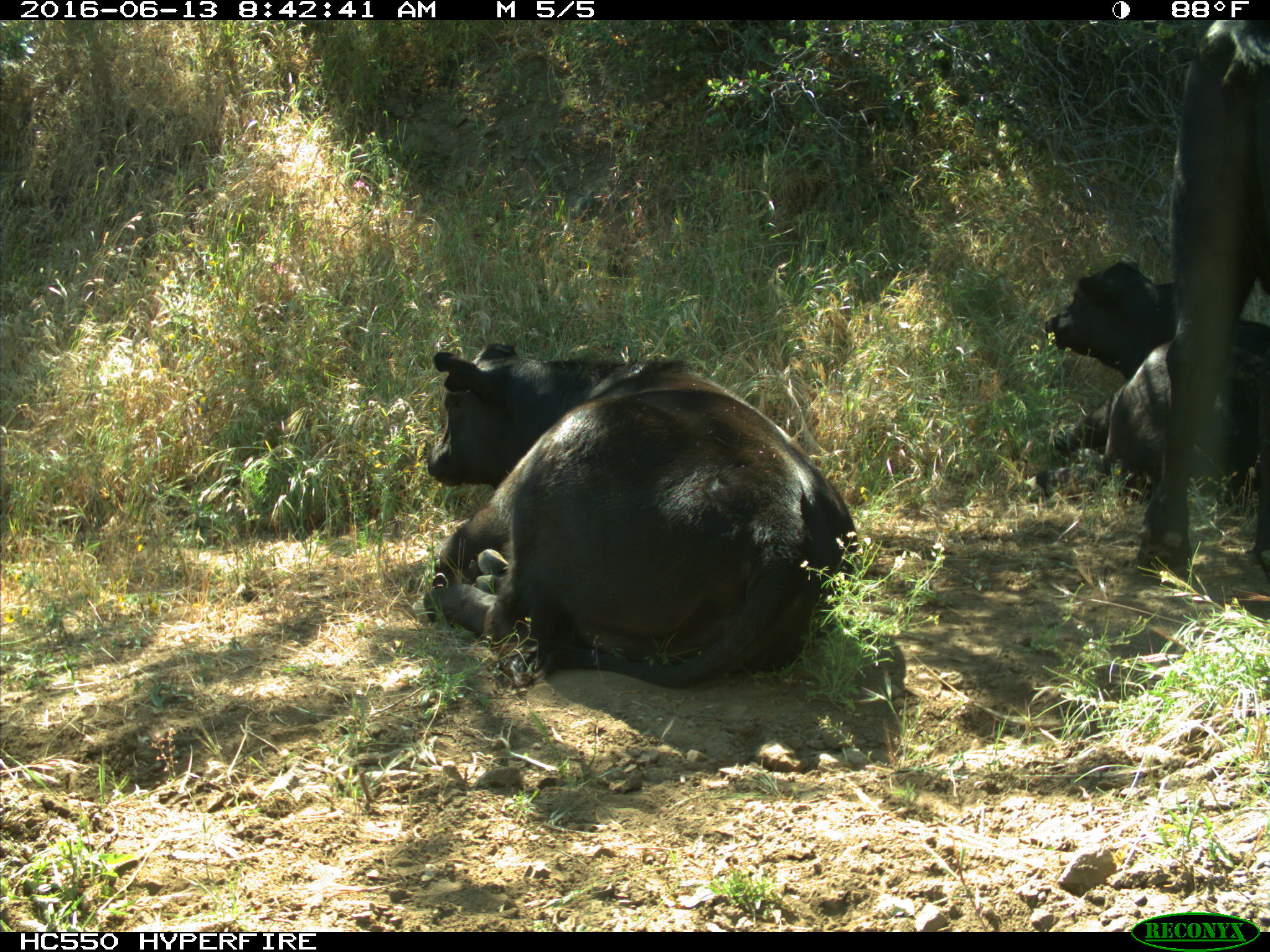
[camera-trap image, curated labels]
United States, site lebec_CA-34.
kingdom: Animalia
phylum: Chordata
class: Mammalia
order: Artiodactyla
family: Bovidae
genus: Bos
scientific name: Bos taurus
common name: domestic cow